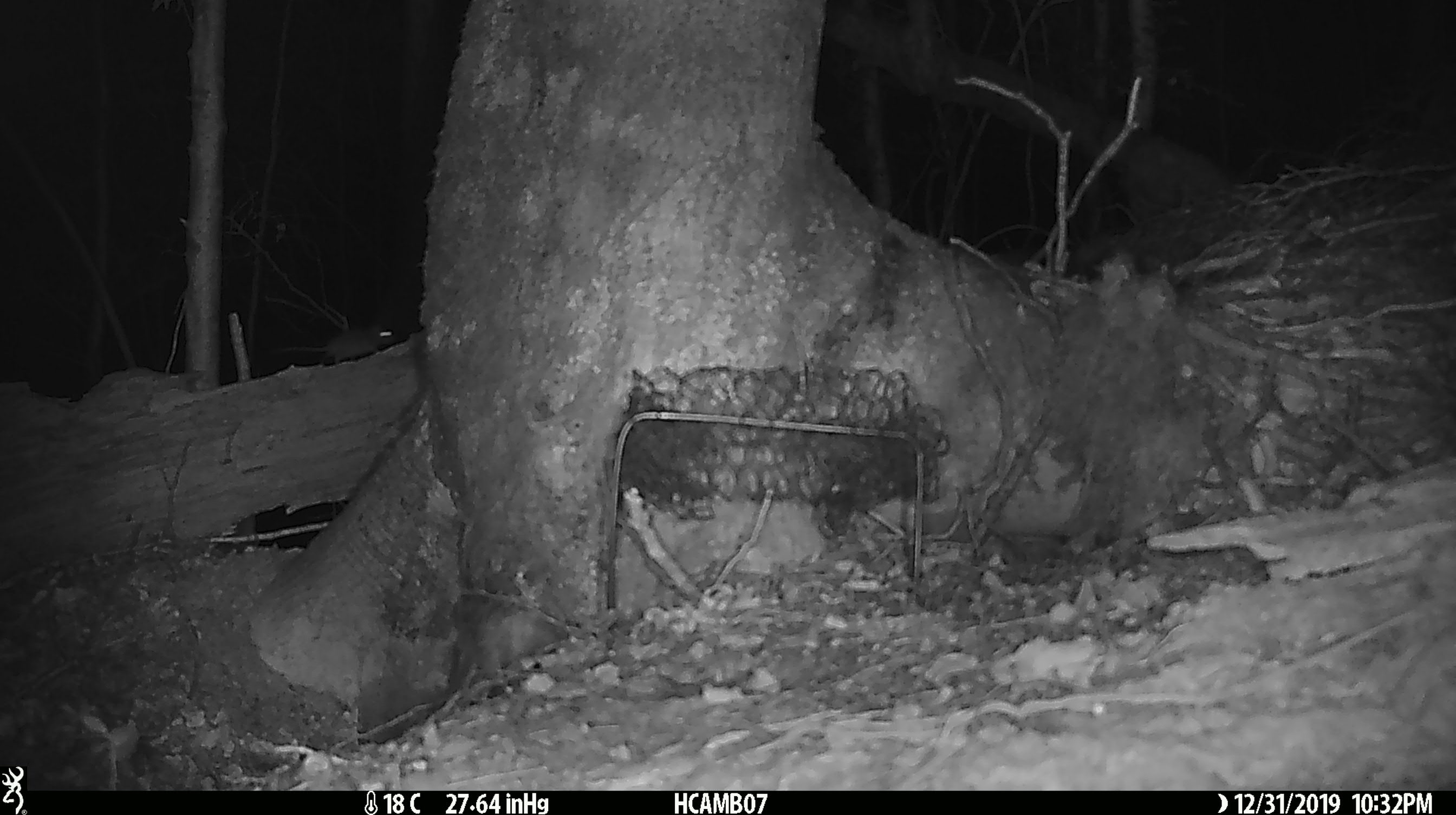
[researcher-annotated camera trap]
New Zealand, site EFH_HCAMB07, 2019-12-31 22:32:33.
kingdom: Animalia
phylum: Chordata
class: Mammalia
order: Rodentia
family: Muridae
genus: Mus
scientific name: Mus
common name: mouse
Mouse (Mus).